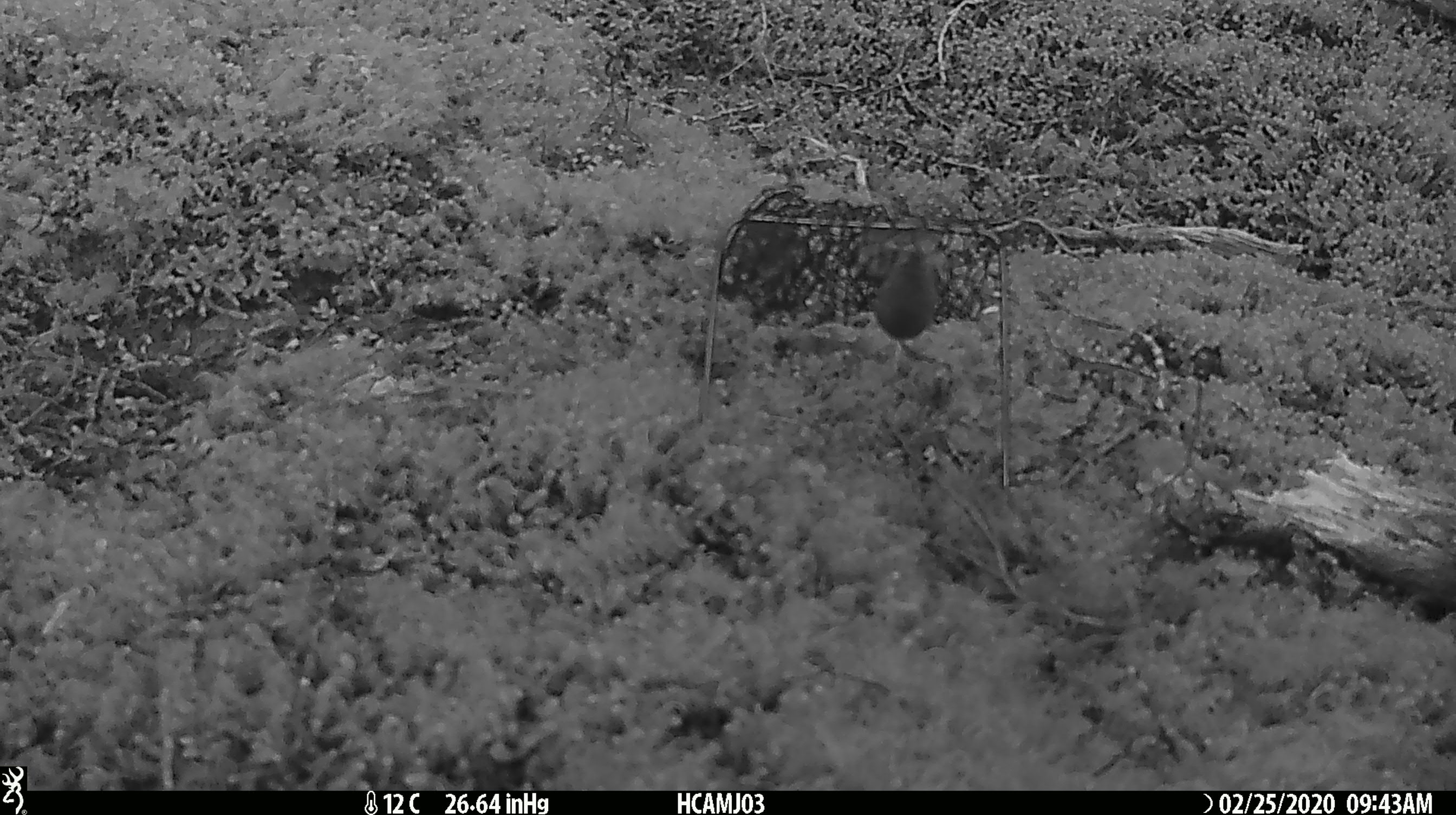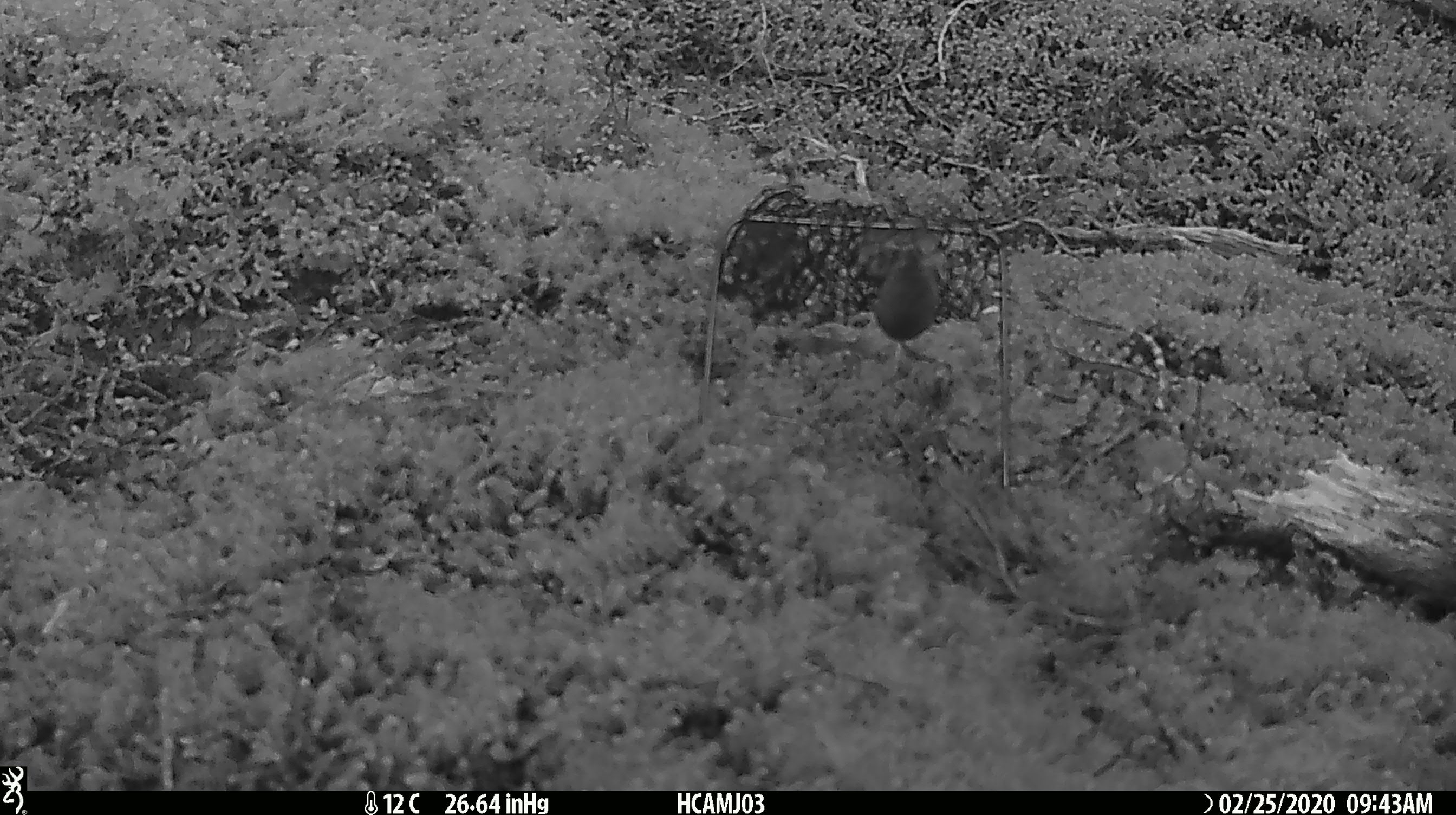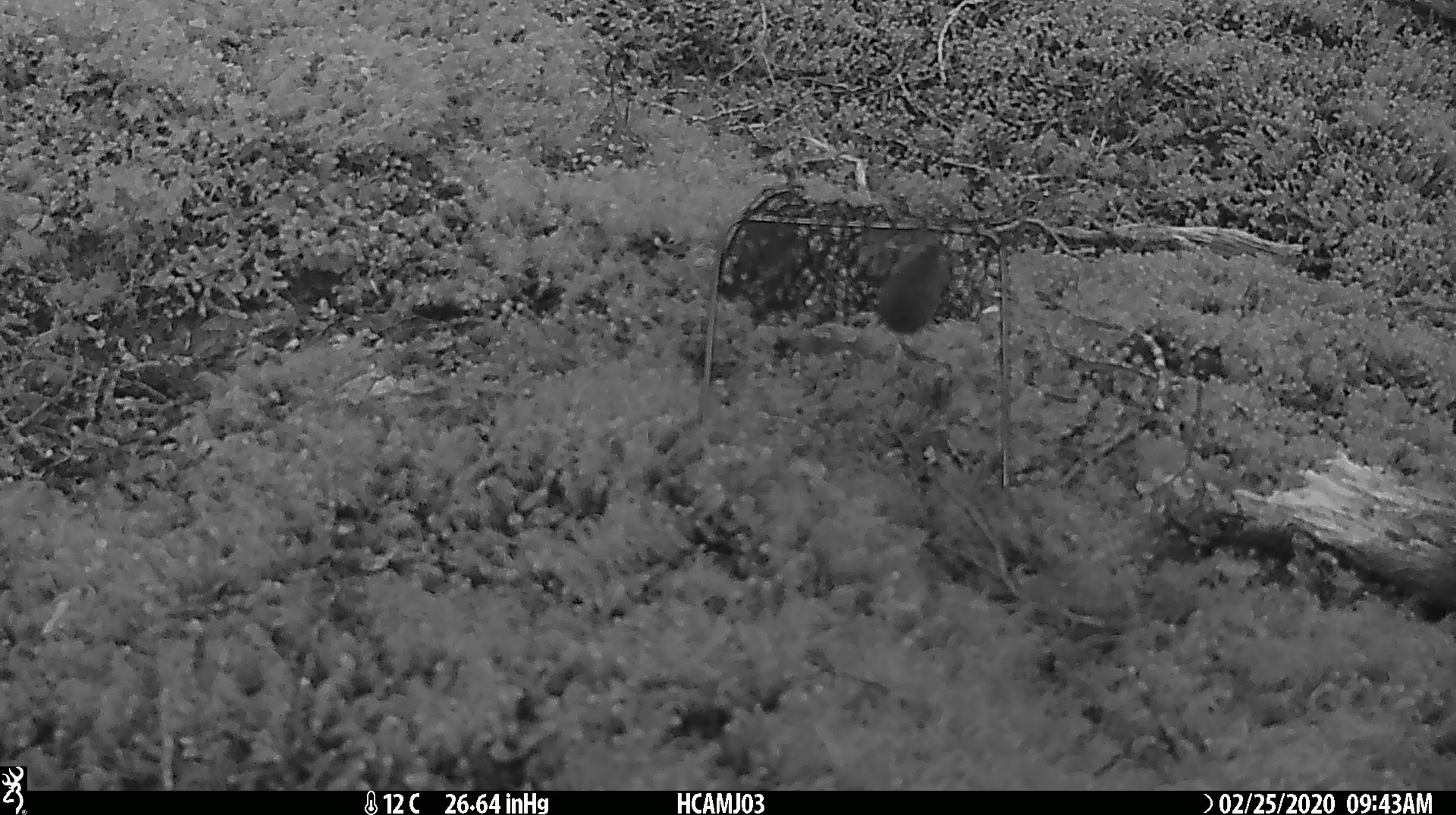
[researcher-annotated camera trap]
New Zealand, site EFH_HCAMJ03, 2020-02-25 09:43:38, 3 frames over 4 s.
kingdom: Animalia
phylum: Chordata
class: Mammalia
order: Rodentia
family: Muridae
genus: Mus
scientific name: Mus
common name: mouse